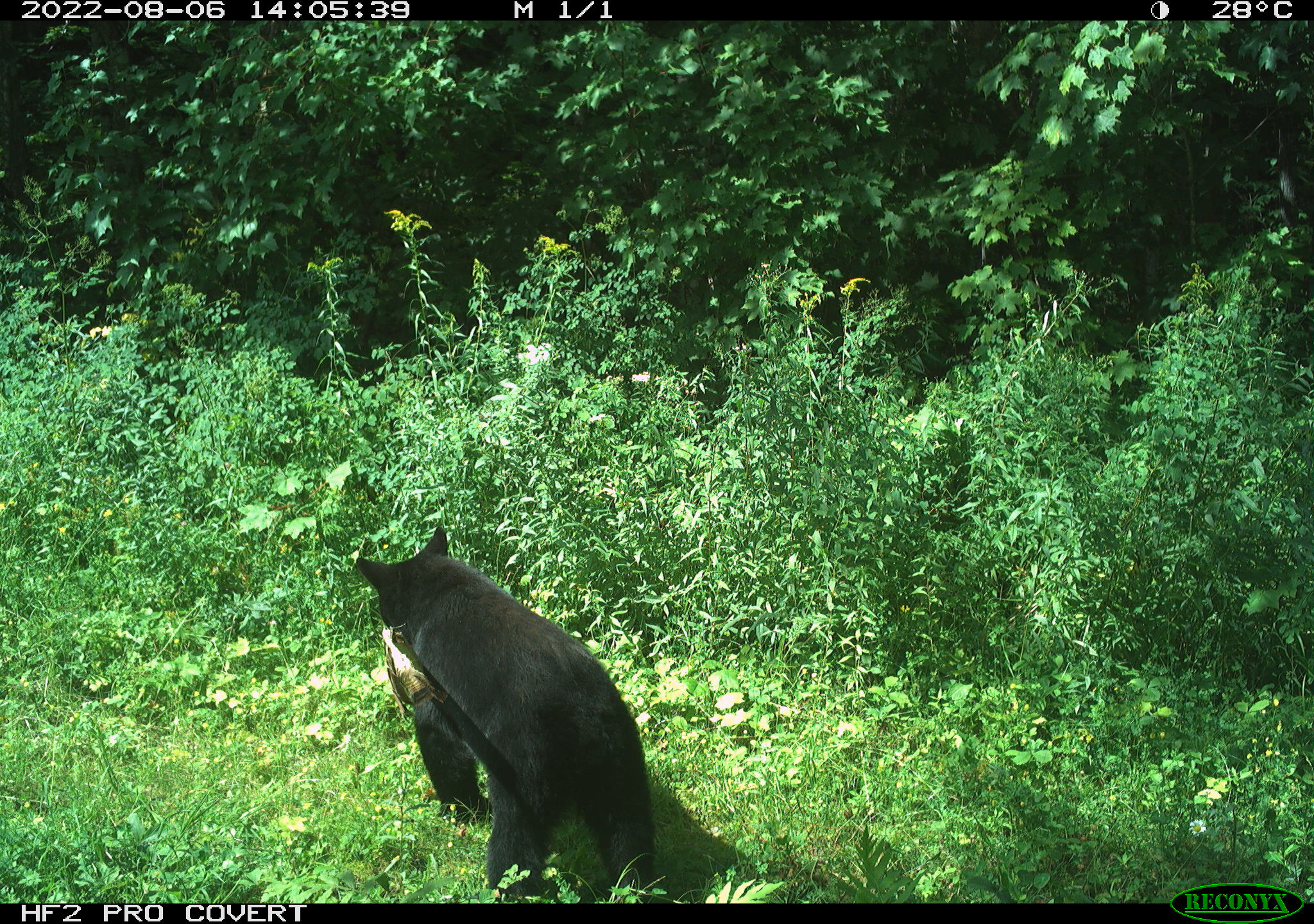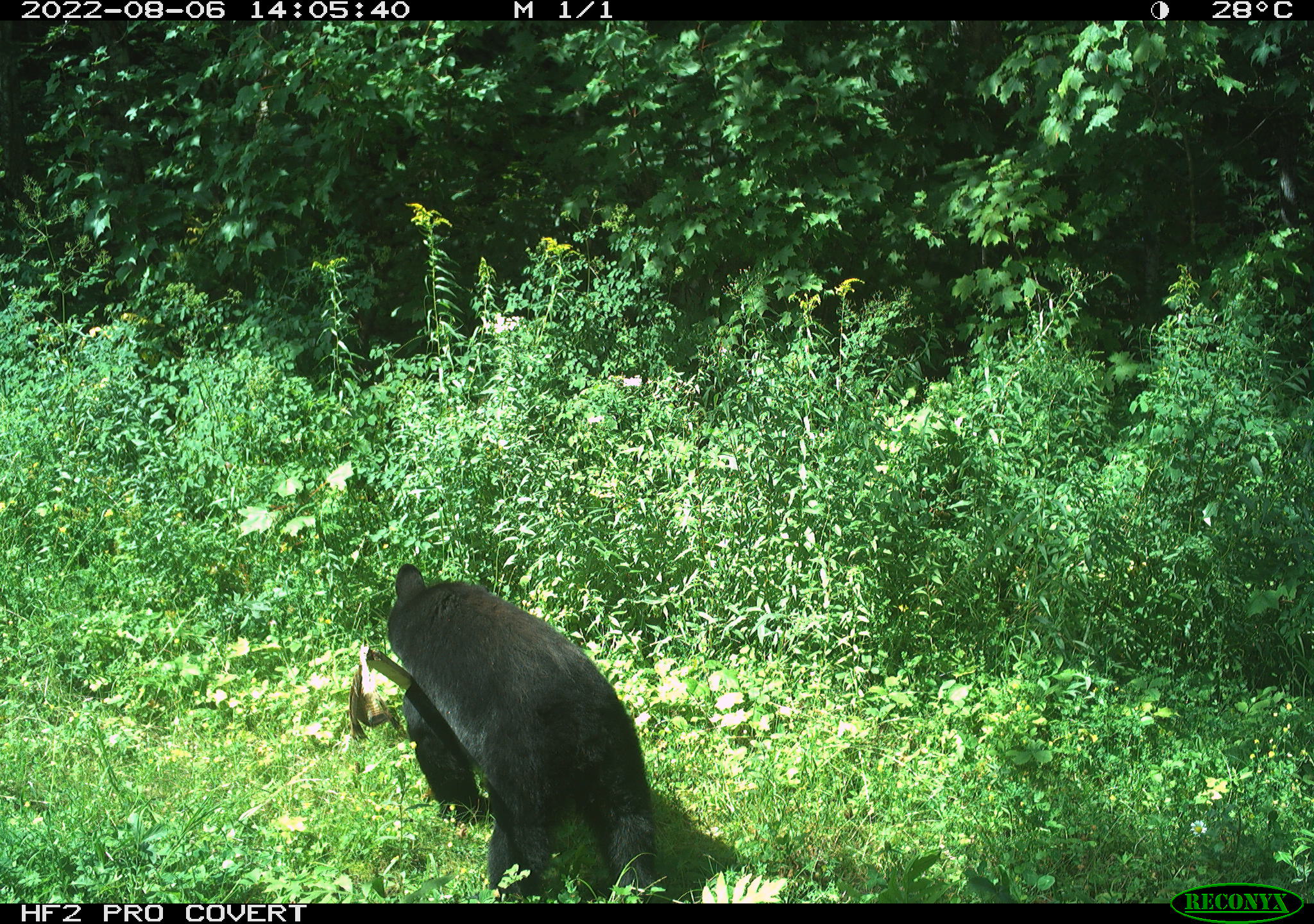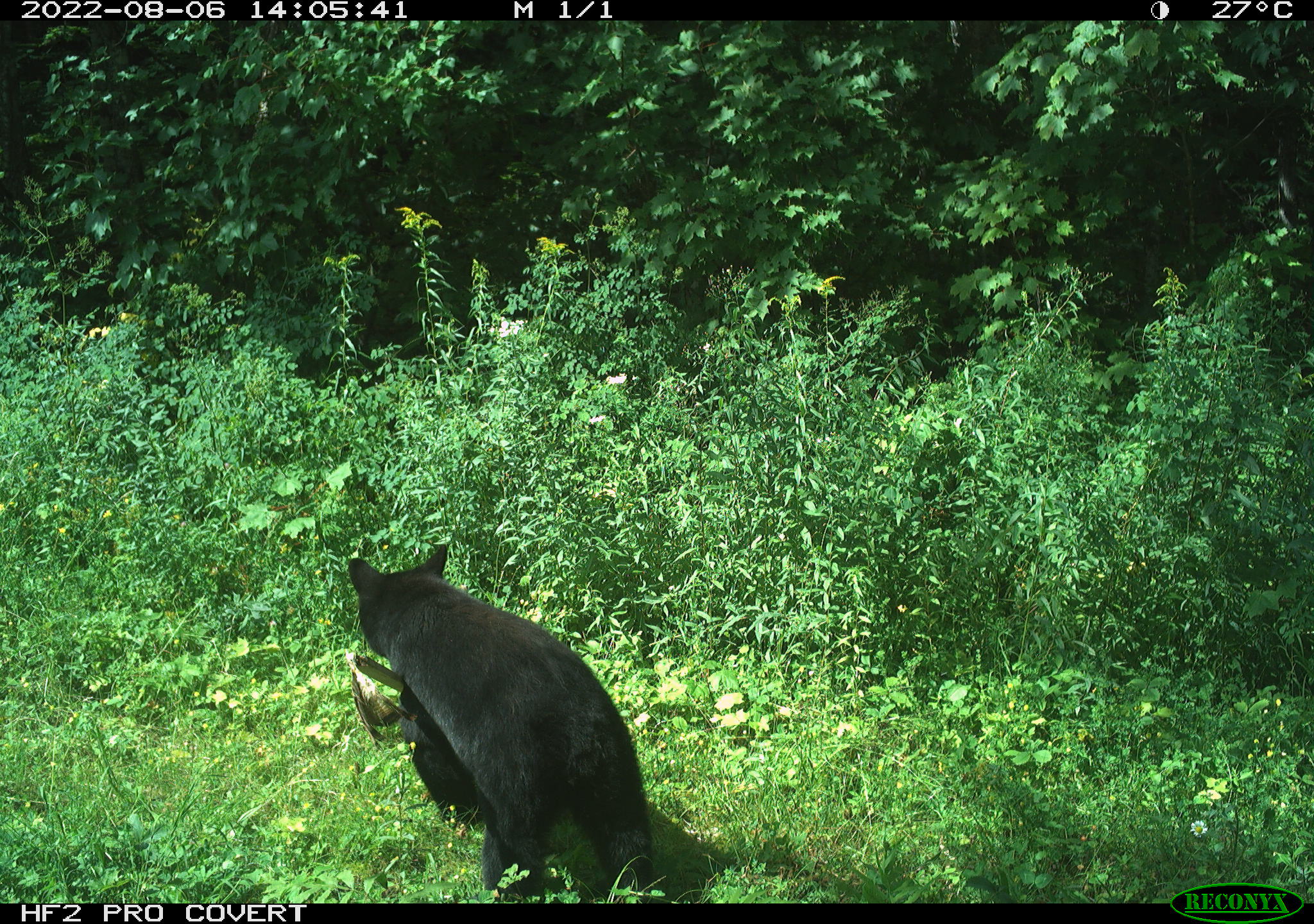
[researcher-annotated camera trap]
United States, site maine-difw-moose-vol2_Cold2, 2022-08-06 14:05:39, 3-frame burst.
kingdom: Animalia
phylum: Chordata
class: Mammalia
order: Carnivora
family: Ursidae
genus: Ursus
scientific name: Ursus americanus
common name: black bear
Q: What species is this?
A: Black bear (Ursus americanus).